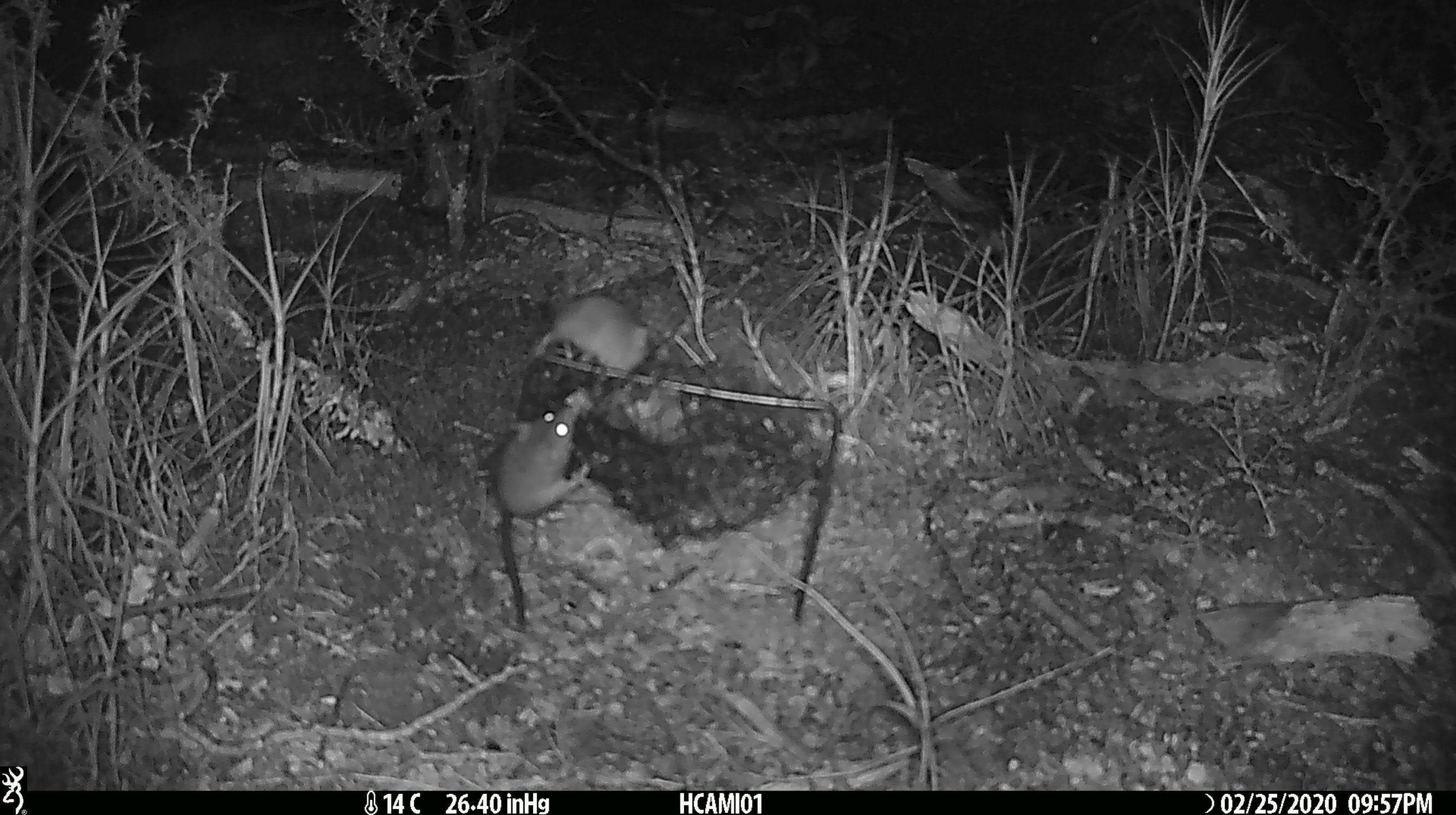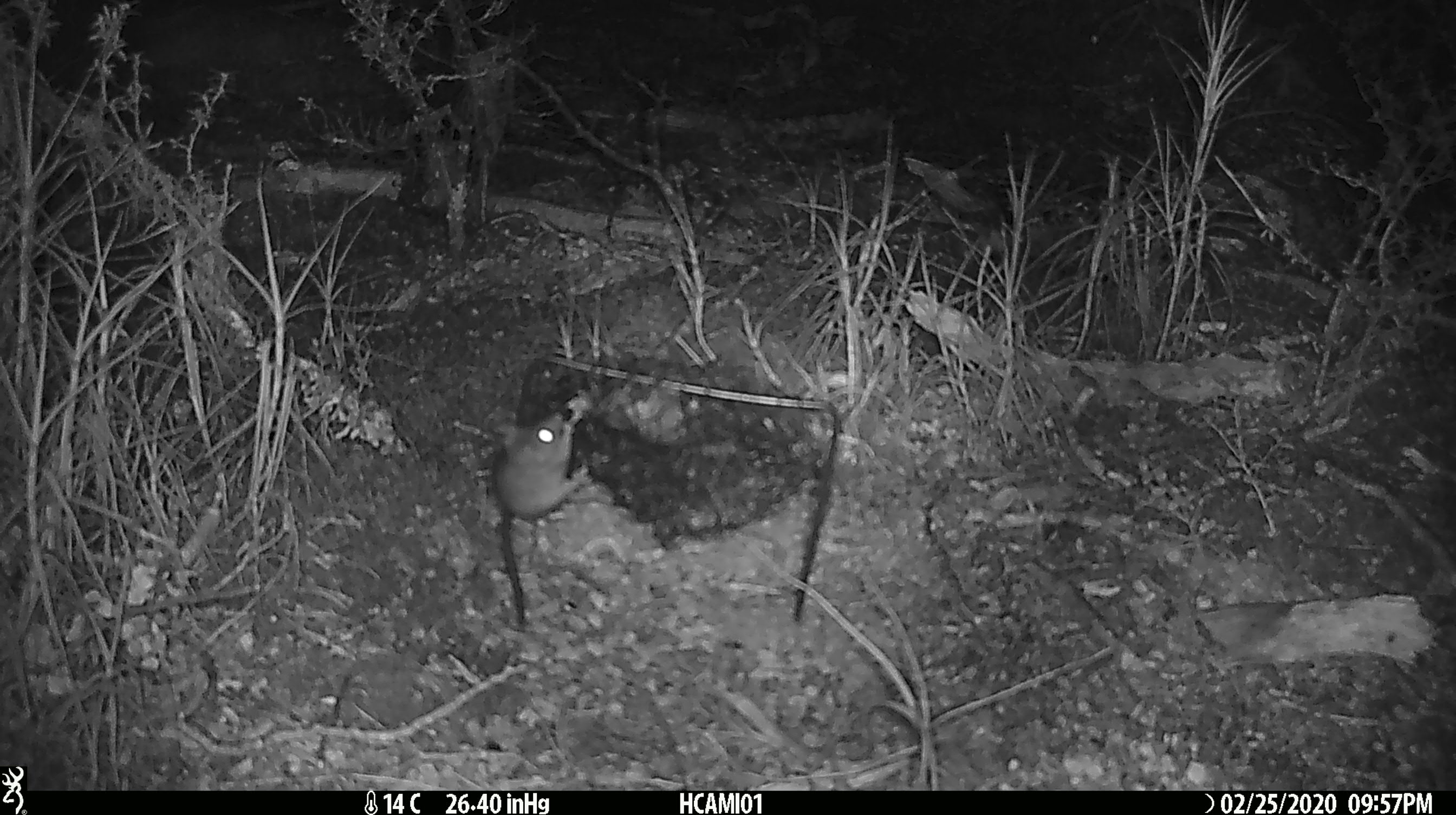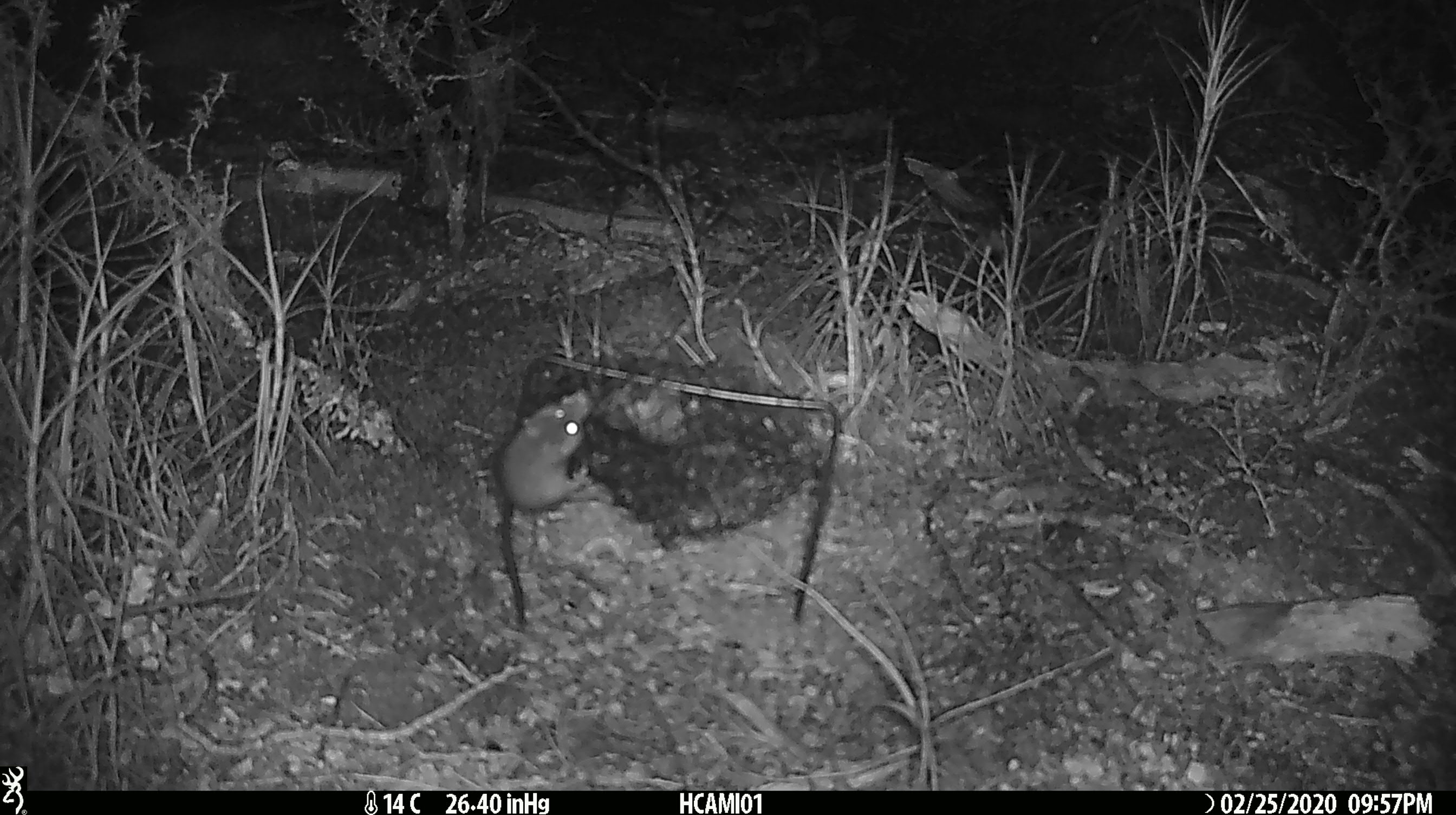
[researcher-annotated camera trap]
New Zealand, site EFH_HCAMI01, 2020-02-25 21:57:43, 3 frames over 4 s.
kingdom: Animalia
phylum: Chordata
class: Mammalia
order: Rodentia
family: Muridae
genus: Mus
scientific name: Mus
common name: mouse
Mouse (Mus).